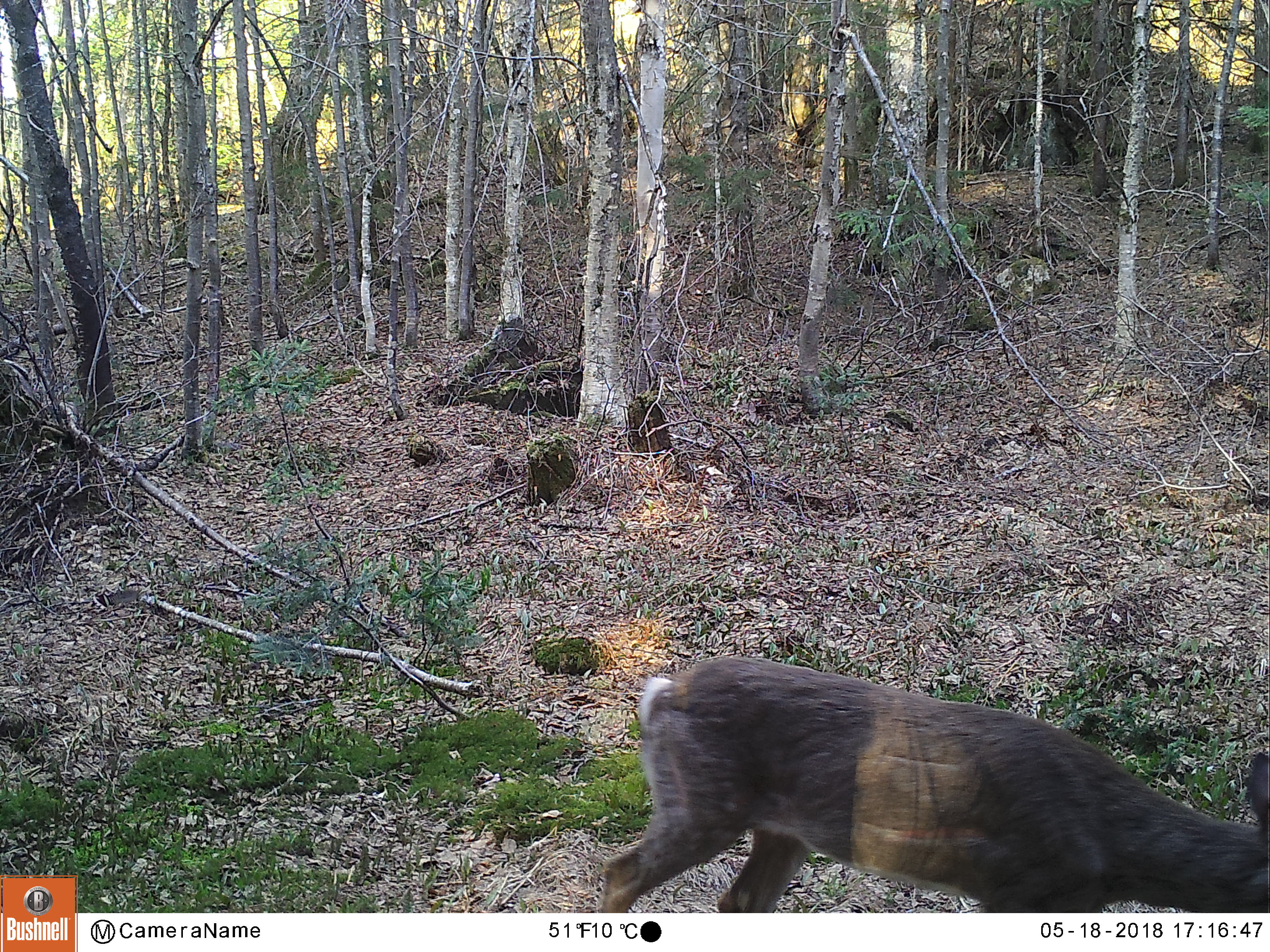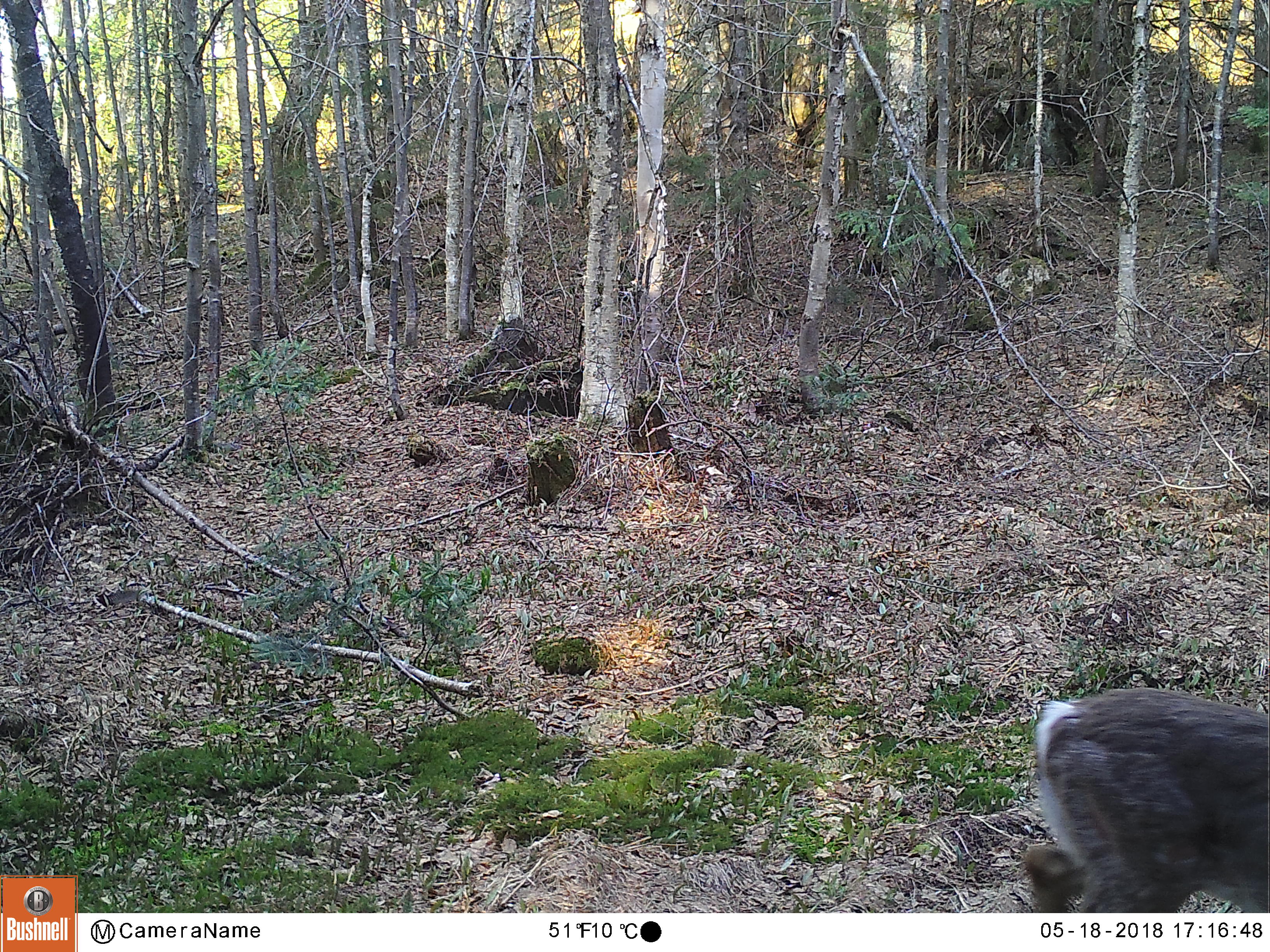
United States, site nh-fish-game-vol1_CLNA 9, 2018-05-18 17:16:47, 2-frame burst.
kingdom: Animalia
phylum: Chordata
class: Mammalia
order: Artiodactyla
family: Cervidae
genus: Odocoileus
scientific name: Odocoileus virginianus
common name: white-tailed deer